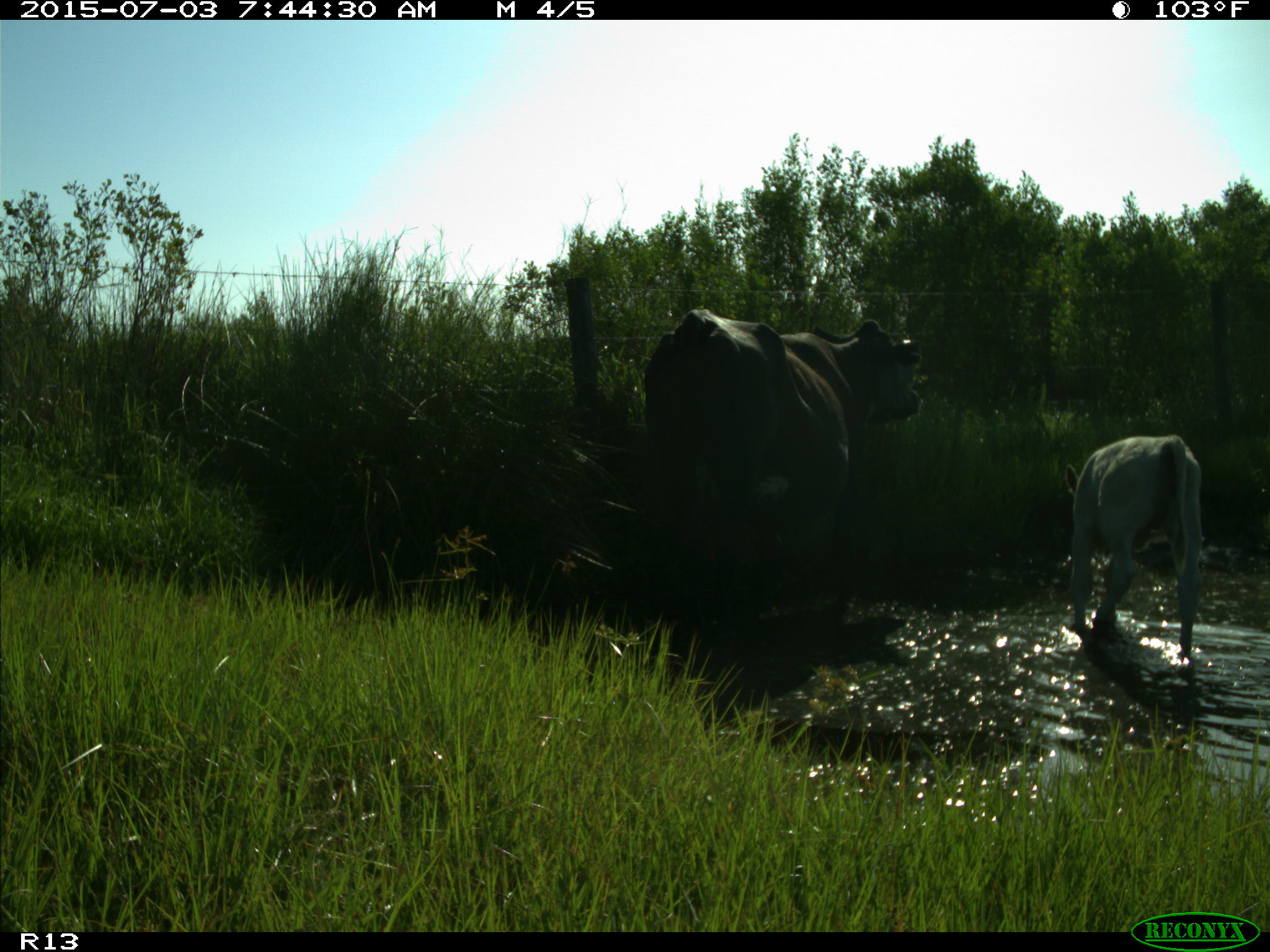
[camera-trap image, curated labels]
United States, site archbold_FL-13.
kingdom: Animalia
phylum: Chordata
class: Mammalia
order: Artiodactyla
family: Bovidae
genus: Bos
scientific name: Bos taurus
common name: domestic cow